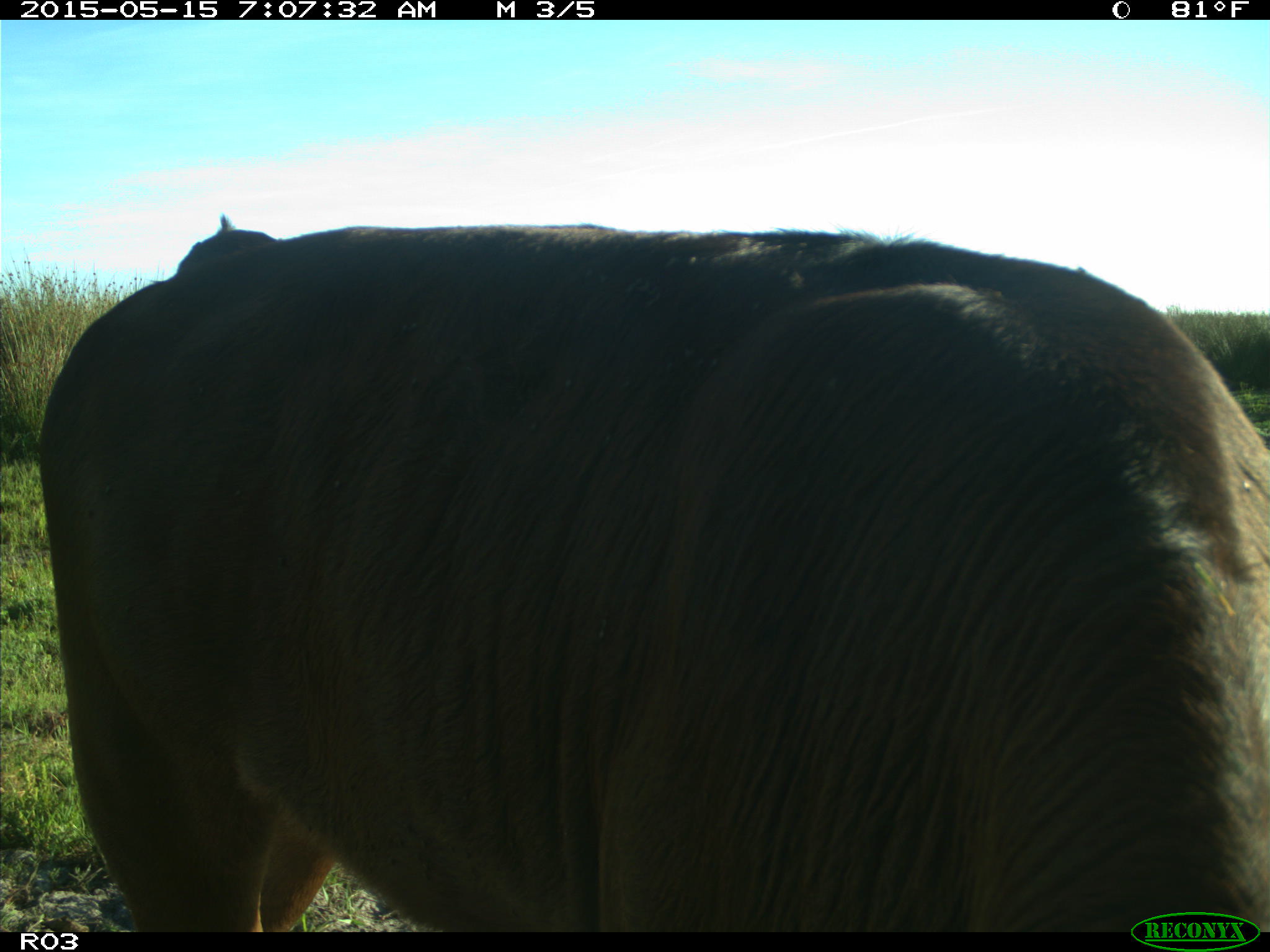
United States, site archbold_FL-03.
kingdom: Animalia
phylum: Chordata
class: Mammalia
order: Artiodactyla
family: Bovidae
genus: Bos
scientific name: Bos taurus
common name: domestic cow